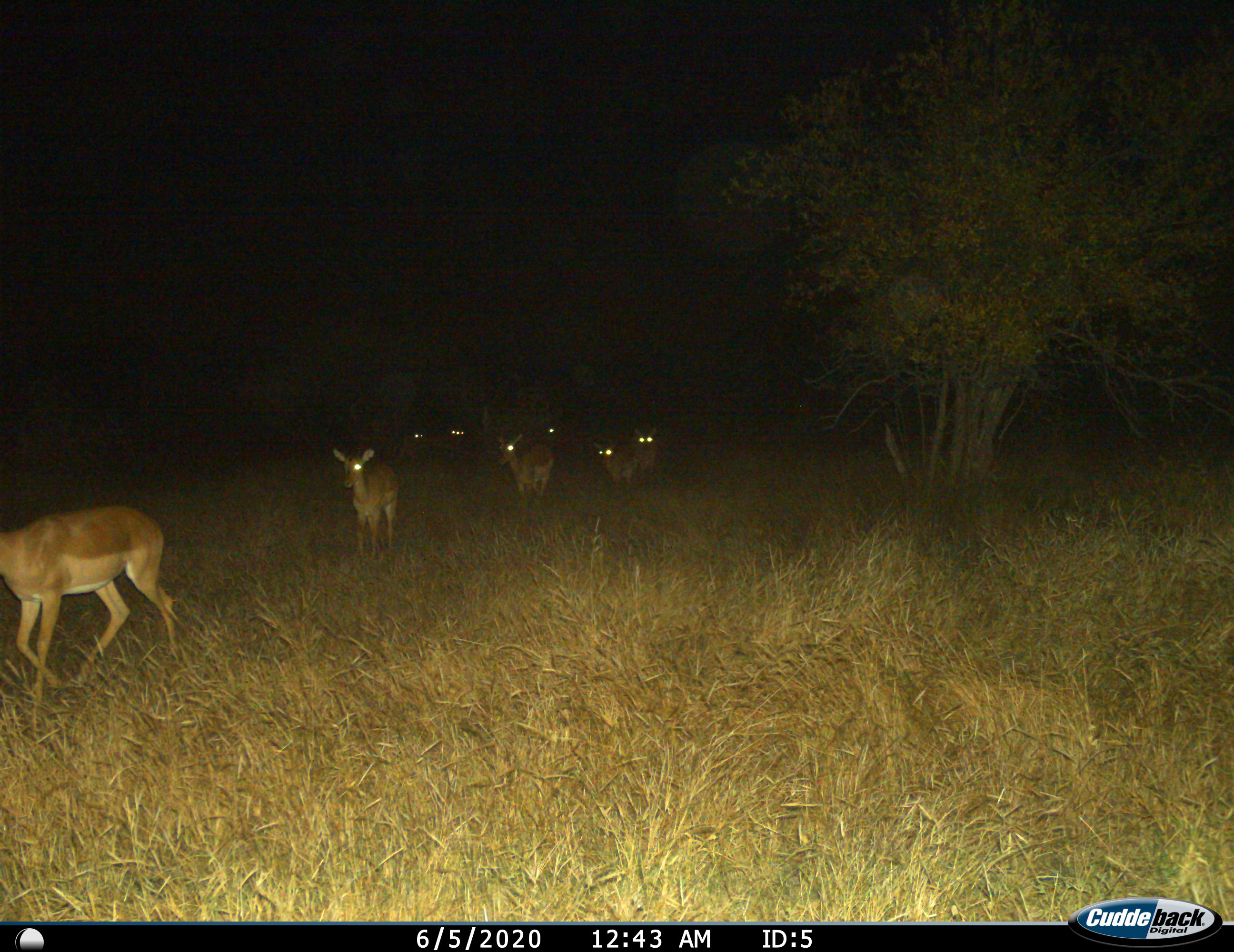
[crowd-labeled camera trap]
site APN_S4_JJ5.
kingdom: Animalia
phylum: Chordata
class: Mammalia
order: Artiodactyla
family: Bovidae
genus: Aepyceros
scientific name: Aepyceros melampus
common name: impala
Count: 8.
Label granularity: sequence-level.